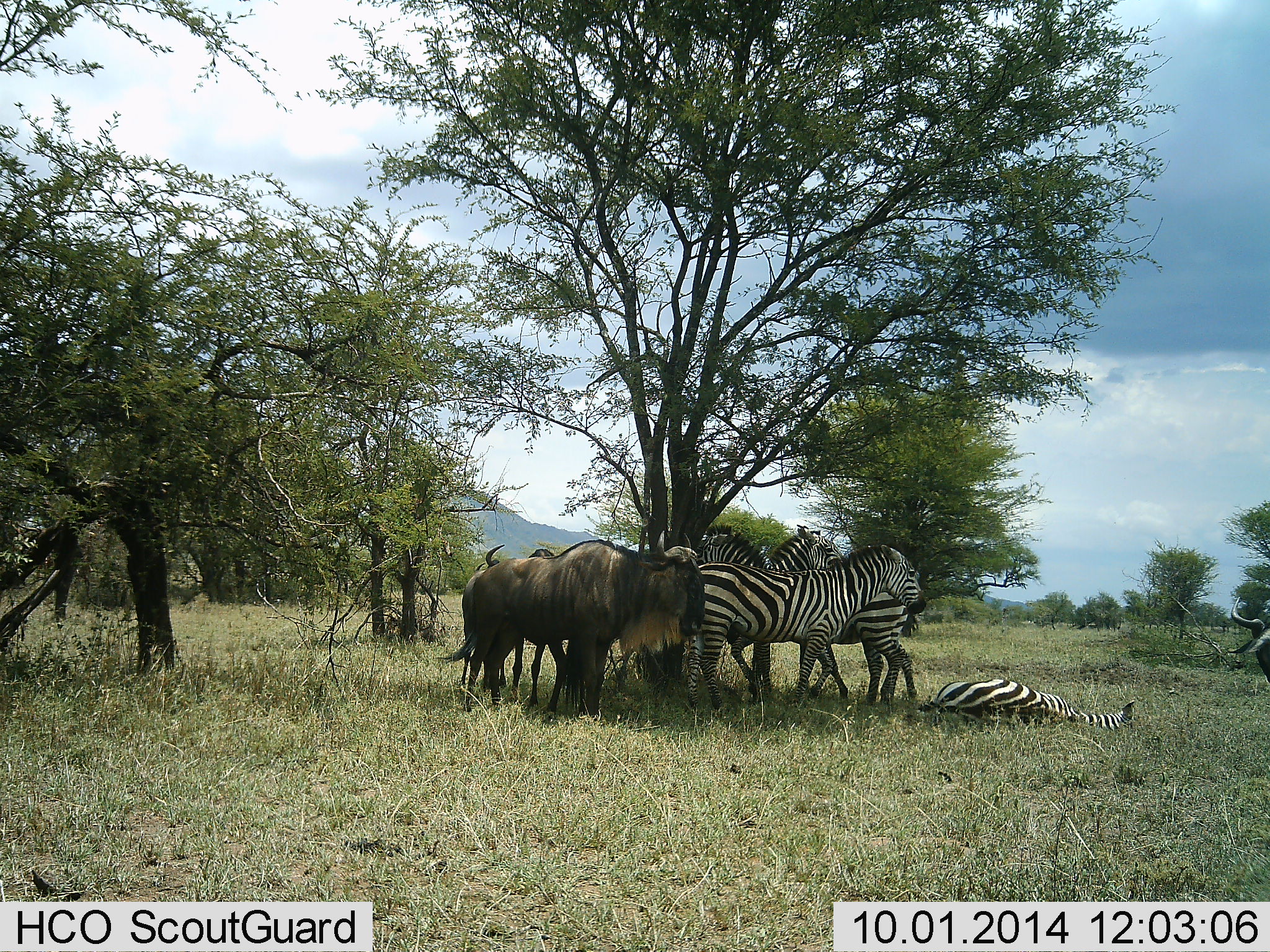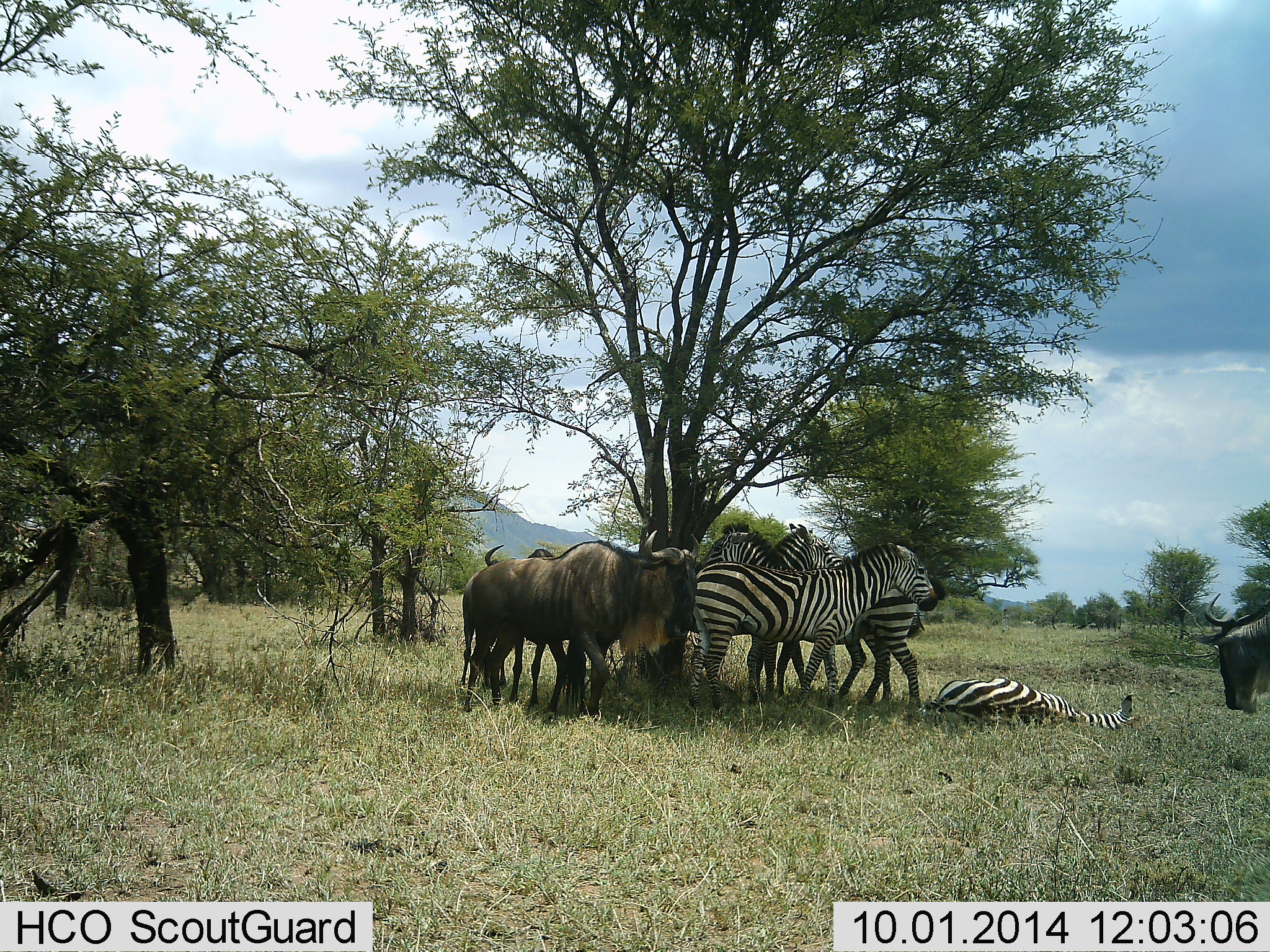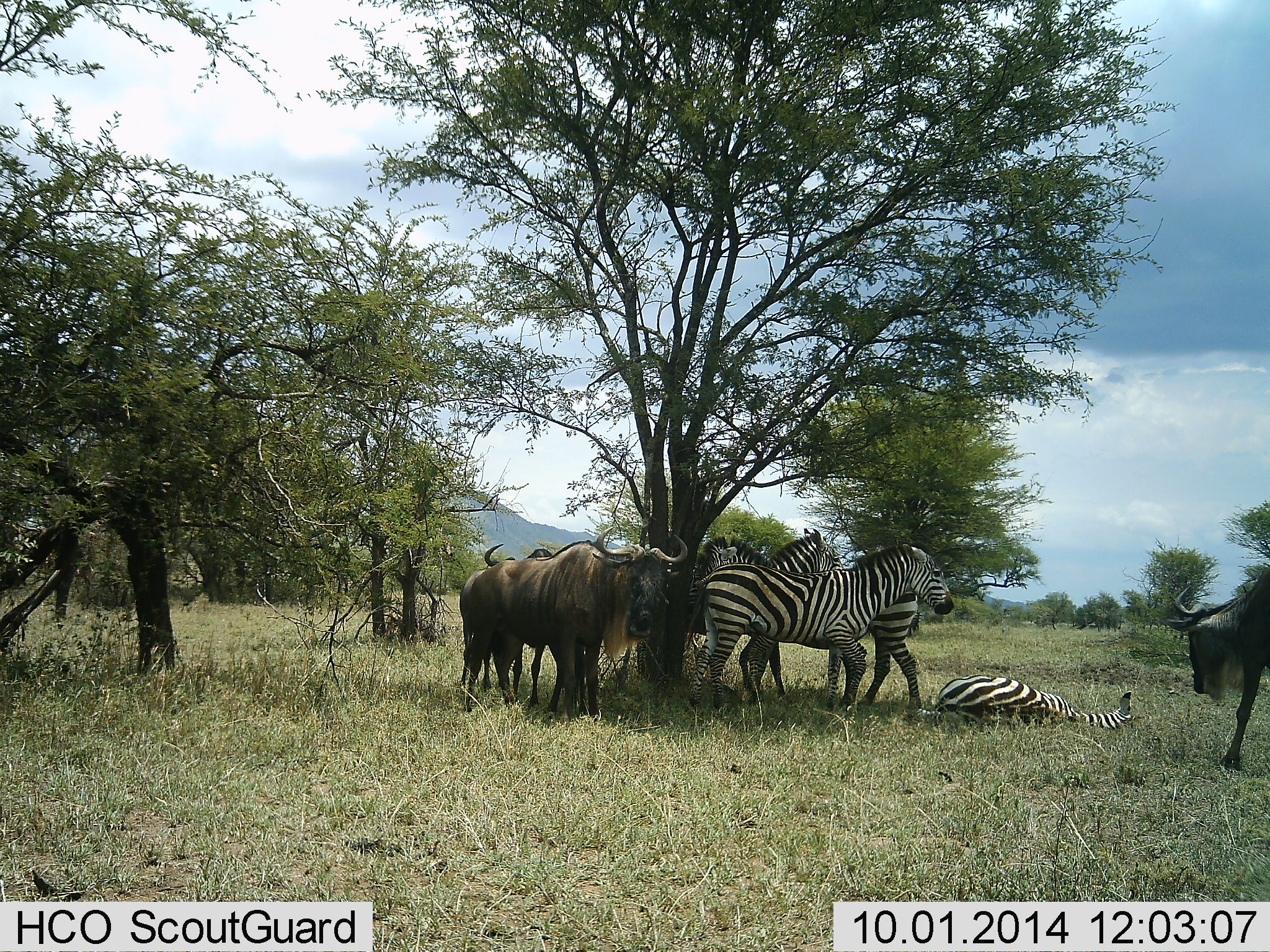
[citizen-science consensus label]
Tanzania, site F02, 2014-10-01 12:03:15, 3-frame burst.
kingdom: Animalia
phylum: Chordata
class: Mammalia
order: Artiodactyla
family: Bovidae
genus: Connochaetes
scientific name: Connochaetes taurinus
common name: blue wildebeest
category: wildebeest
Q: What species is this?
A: Wildebeest (blue wildebeest) (Connochaetes taurinus).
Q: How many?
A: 4.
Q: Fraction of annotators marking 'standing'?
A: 100%.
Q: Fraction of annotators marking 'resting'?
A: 10%.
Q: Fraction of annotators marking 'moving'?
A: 50%.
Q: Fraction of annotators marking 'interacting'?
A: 20%.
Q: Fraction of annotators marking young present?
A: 0%.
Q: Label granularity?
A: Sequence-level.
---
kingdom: Animalia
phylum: Chordata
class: Mammalia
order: Perissodactyla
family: Equidae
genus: Equus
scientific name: Equus quagga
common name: plains zebra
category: zebra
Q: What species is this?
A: Zebra (plains zebra) (Equus quagga).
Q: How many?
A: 4.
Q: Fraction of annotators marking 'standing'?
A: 100%.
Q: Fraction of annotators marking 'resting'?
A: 100%.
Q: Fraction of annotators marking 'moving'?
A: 10%.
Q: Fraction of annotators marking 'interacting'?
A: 30%.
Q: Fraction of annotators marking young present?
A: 0%.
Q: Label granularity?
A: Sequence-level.